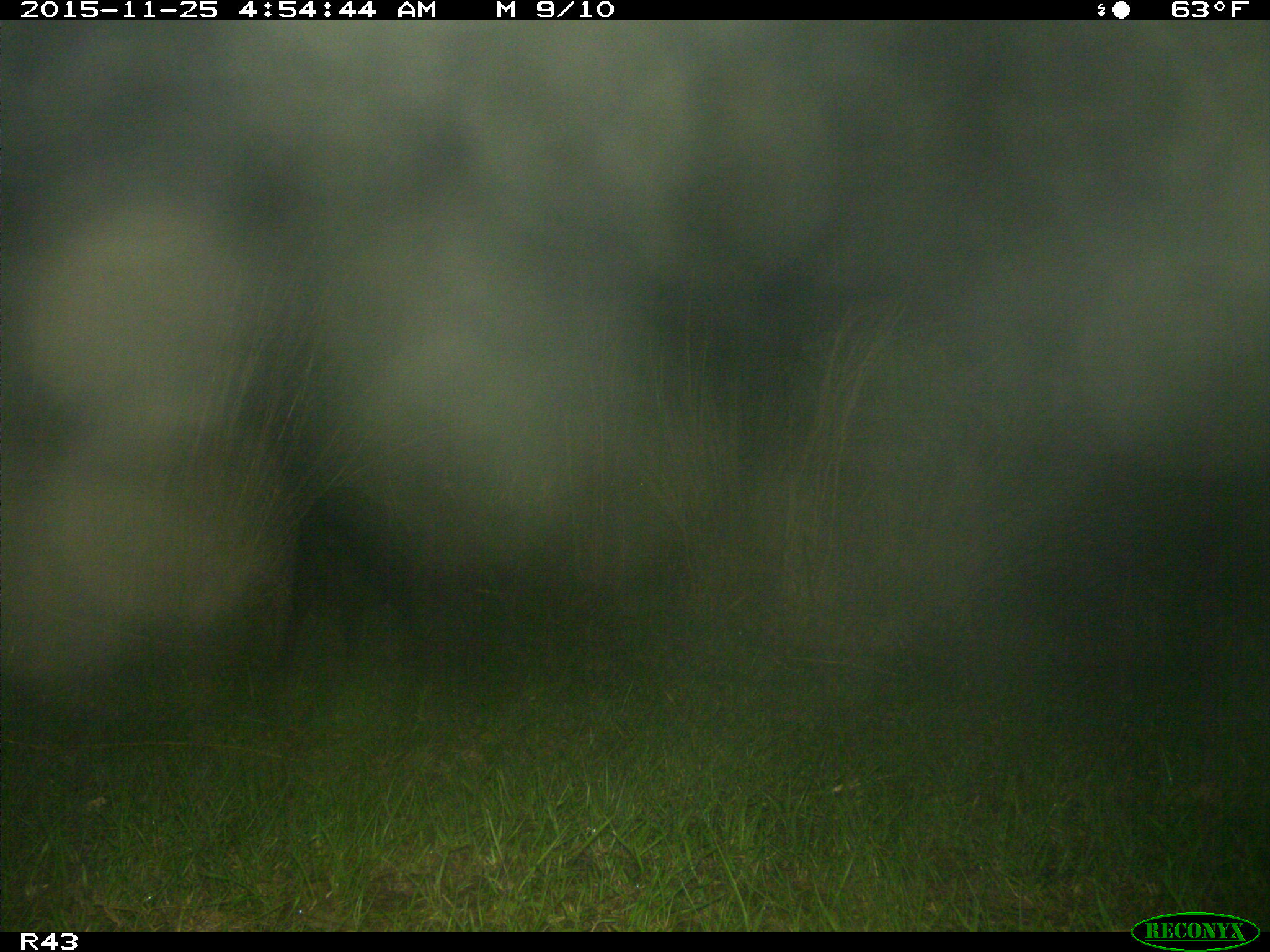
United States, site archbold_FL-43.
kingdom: Animalia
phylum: Chordata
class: Mammalia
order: Artiodactyla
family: Suidae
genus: Sus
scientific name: Sus scrofa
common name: wild boar